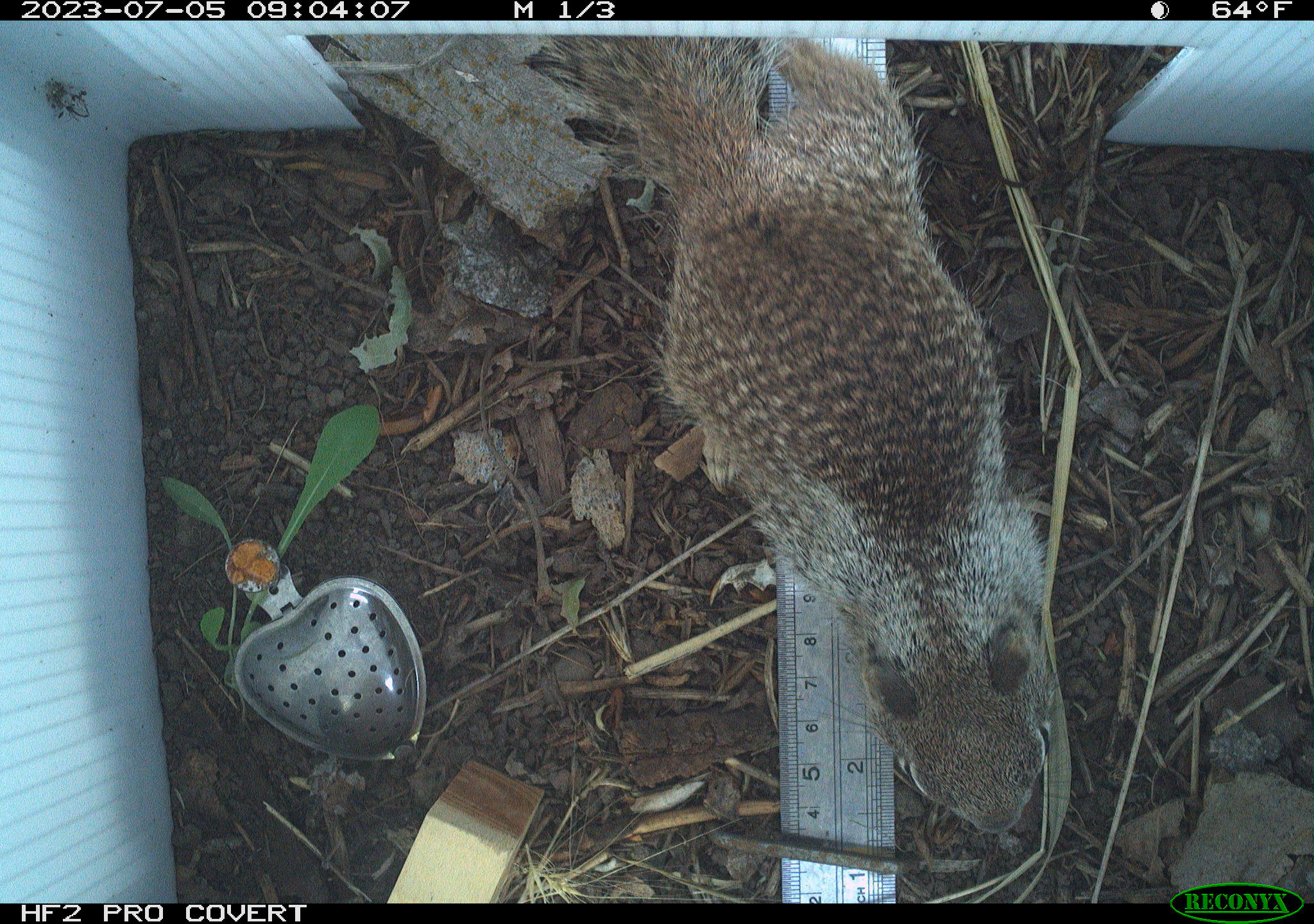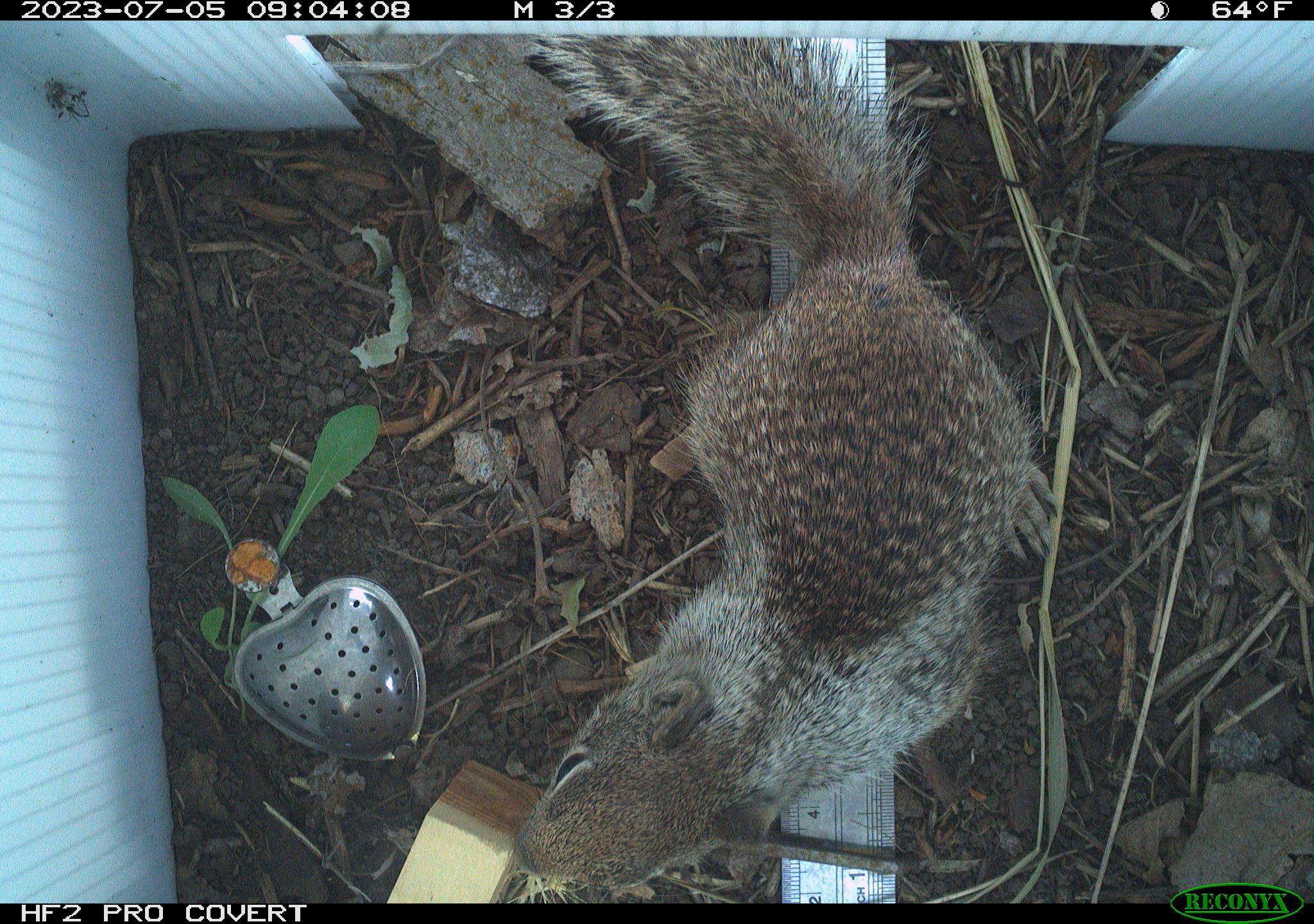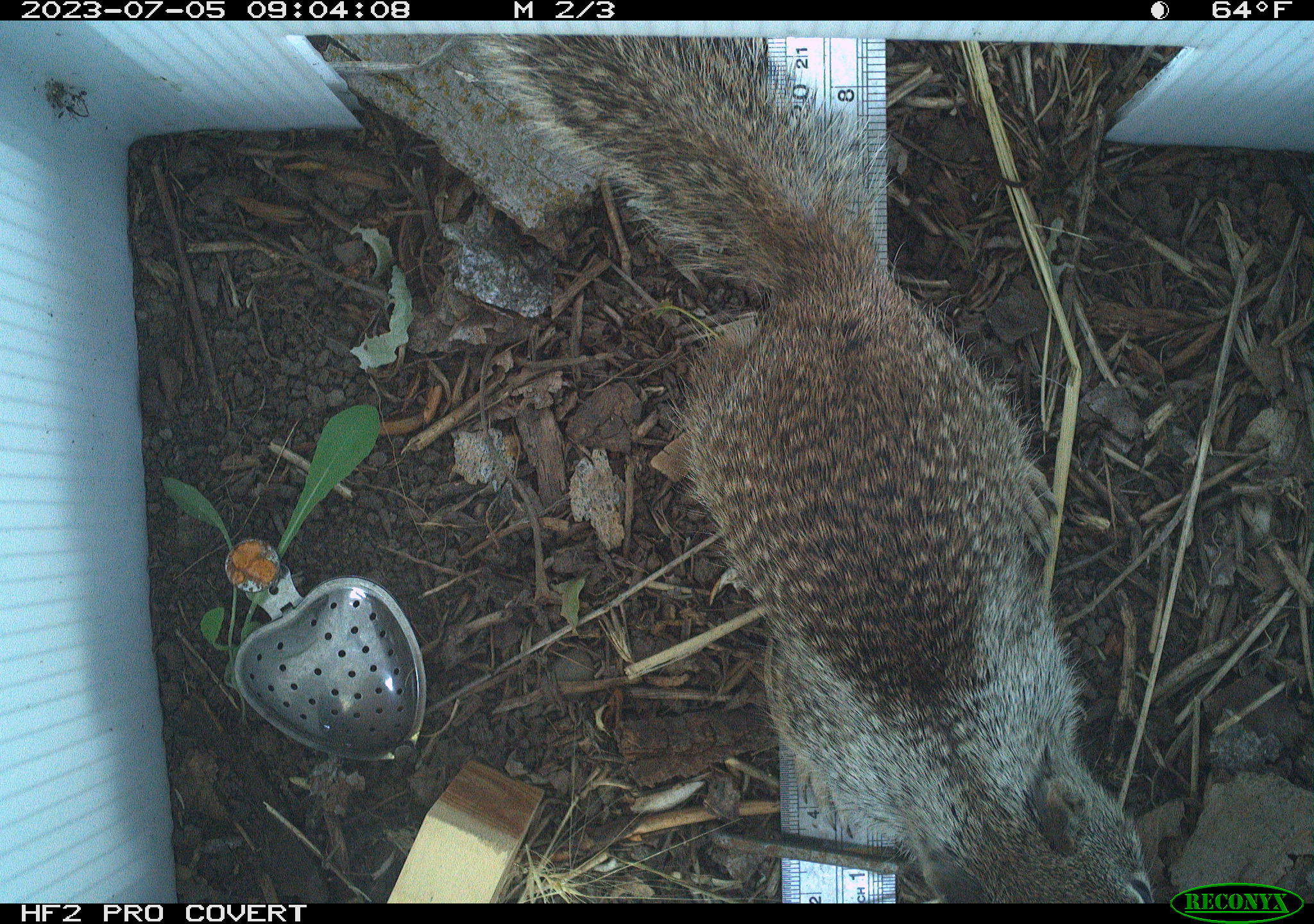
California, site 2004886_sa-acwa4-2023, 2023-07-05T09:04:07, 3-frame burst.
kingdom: Animalia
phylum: Chordata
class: Mammalia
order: Rodentia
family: Sciuridae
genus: Otospermophilus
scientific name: Otospermophilus beecheyi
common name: california ground squirrel